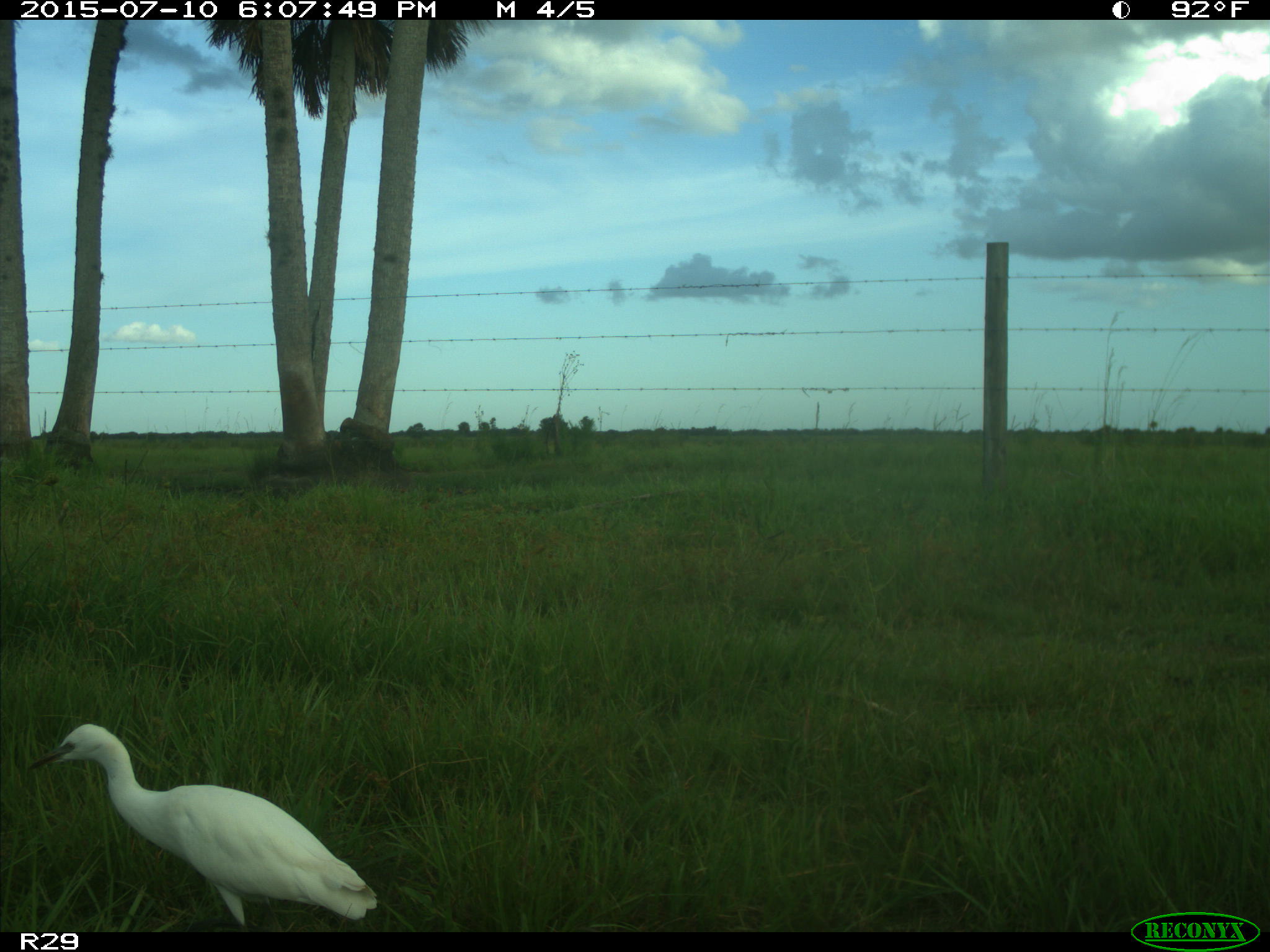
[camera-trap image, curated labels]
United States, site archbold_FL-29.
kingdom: Animalia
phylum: Chordata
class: Aves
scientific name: Aves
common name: birds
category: unidentified bird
Unidentified bird (birds) (Aves).